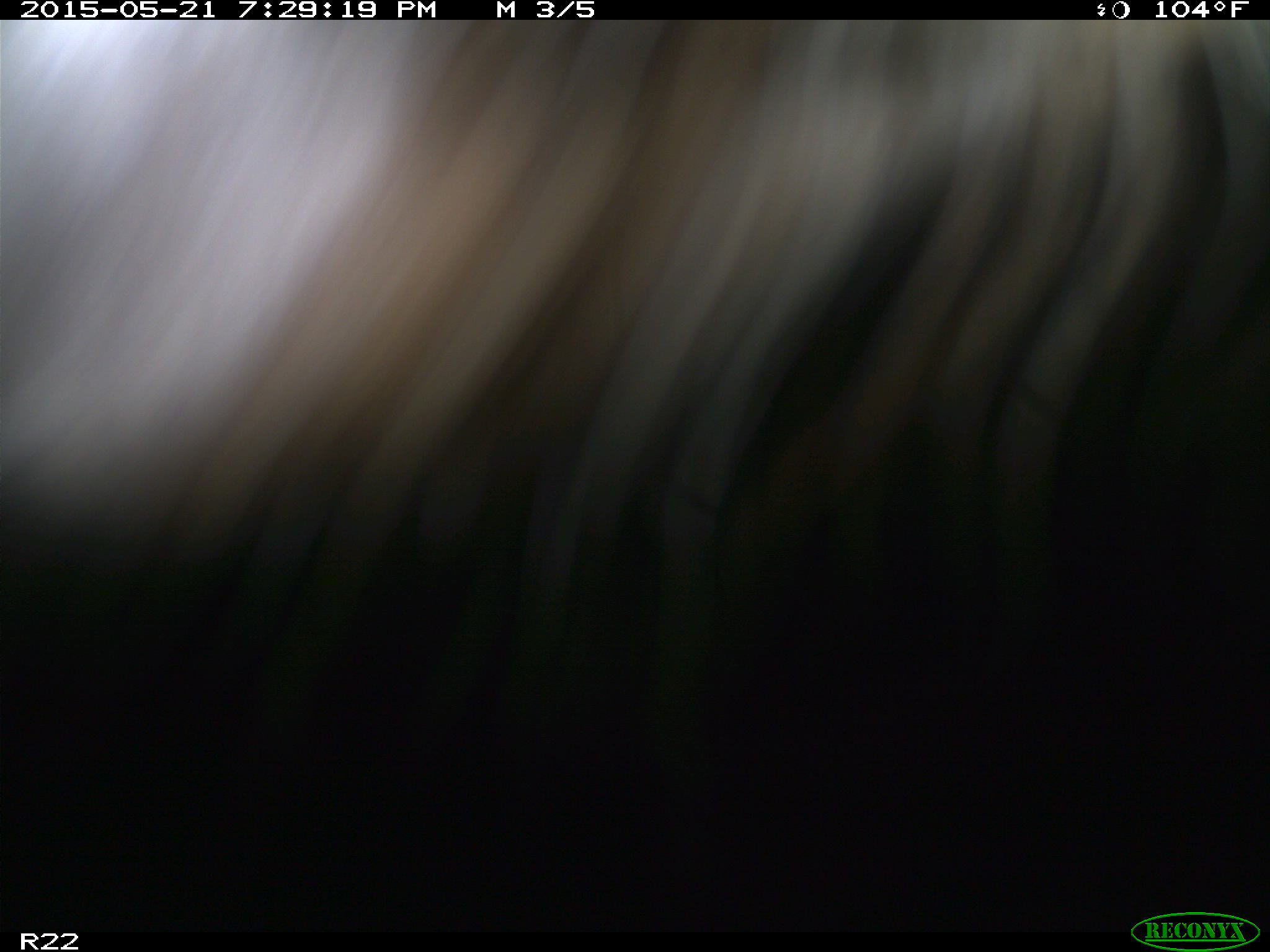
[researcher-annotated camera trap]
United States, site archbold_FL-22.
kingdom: Animalia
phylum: Chordata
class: Mammalia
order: Artiodactyla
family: Bovidae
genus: Bos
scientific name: Bos taurus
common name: domestic cow